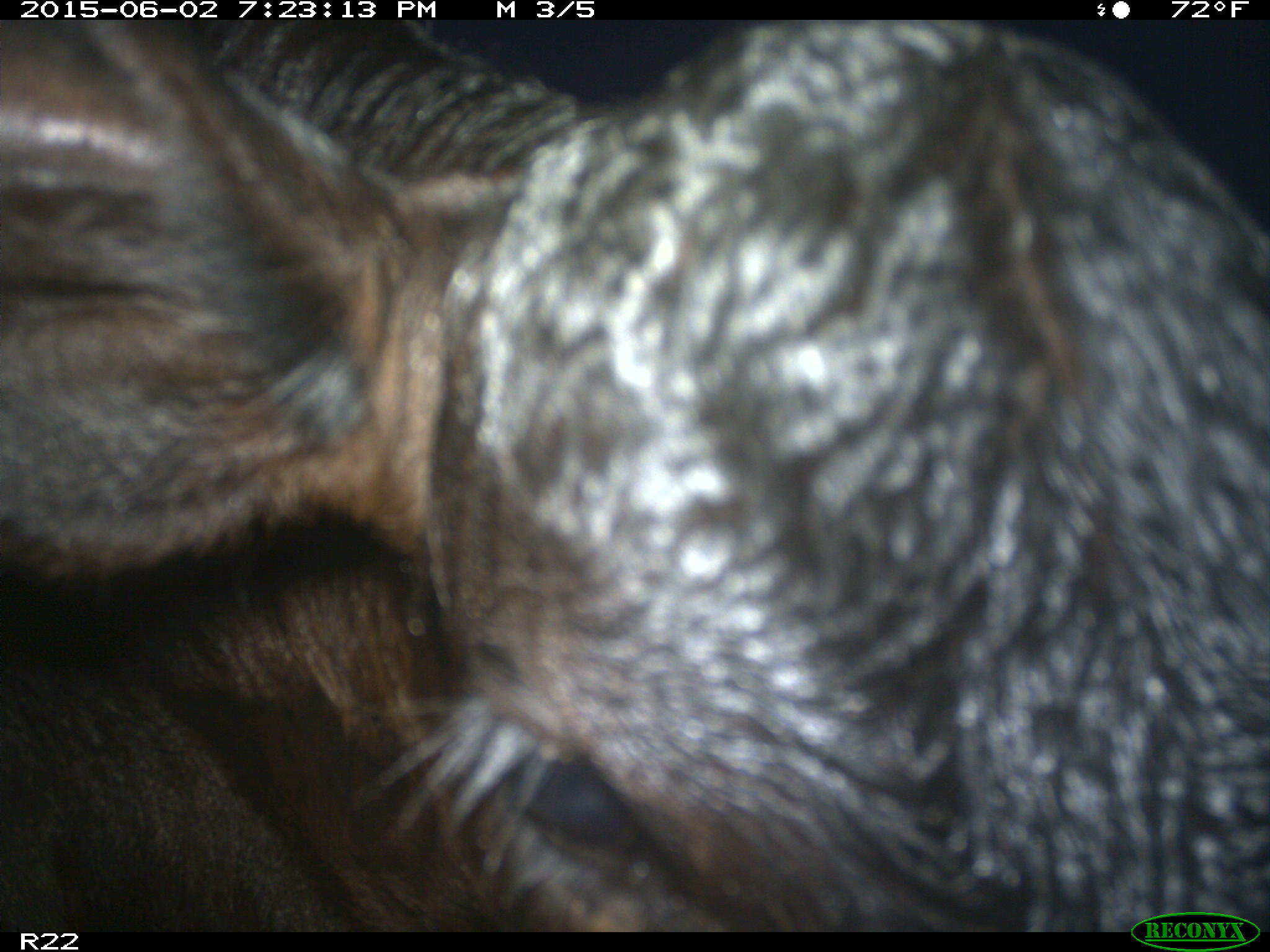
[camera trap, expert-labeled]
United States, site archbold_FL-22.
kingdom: Animalia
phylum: Chordata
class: Mammalia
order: Artiodactyla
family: Bovidae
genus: Bos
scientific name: Bos taurus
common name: domestic cow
Bos taurus (domestic cow).